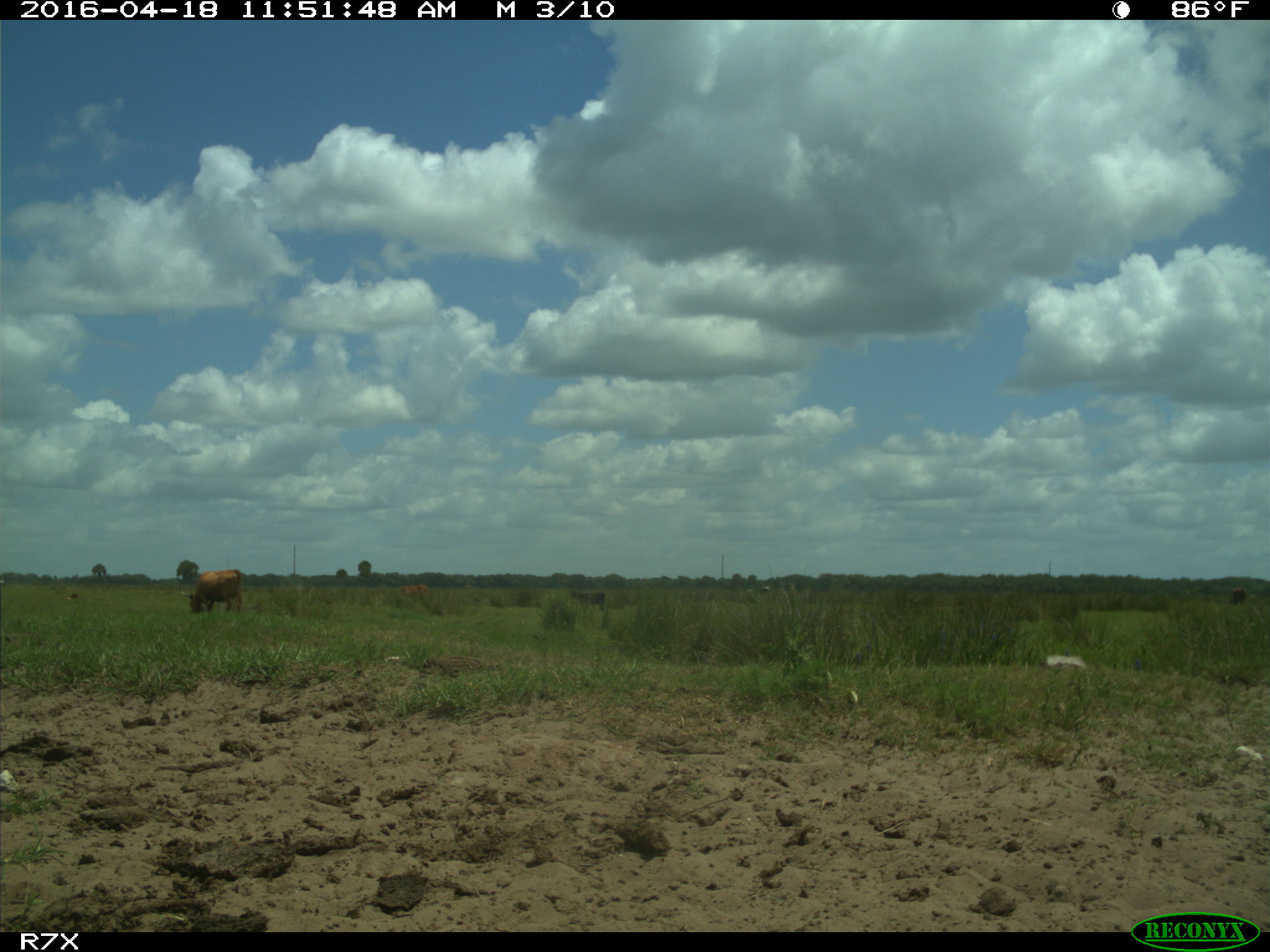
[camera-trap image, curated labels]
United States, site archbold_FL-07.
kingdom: Animalia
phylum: Chordata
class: Mammalia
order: Artiodactyla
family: Bovidae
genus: Bos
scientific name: Bos taurus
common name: domestic cow